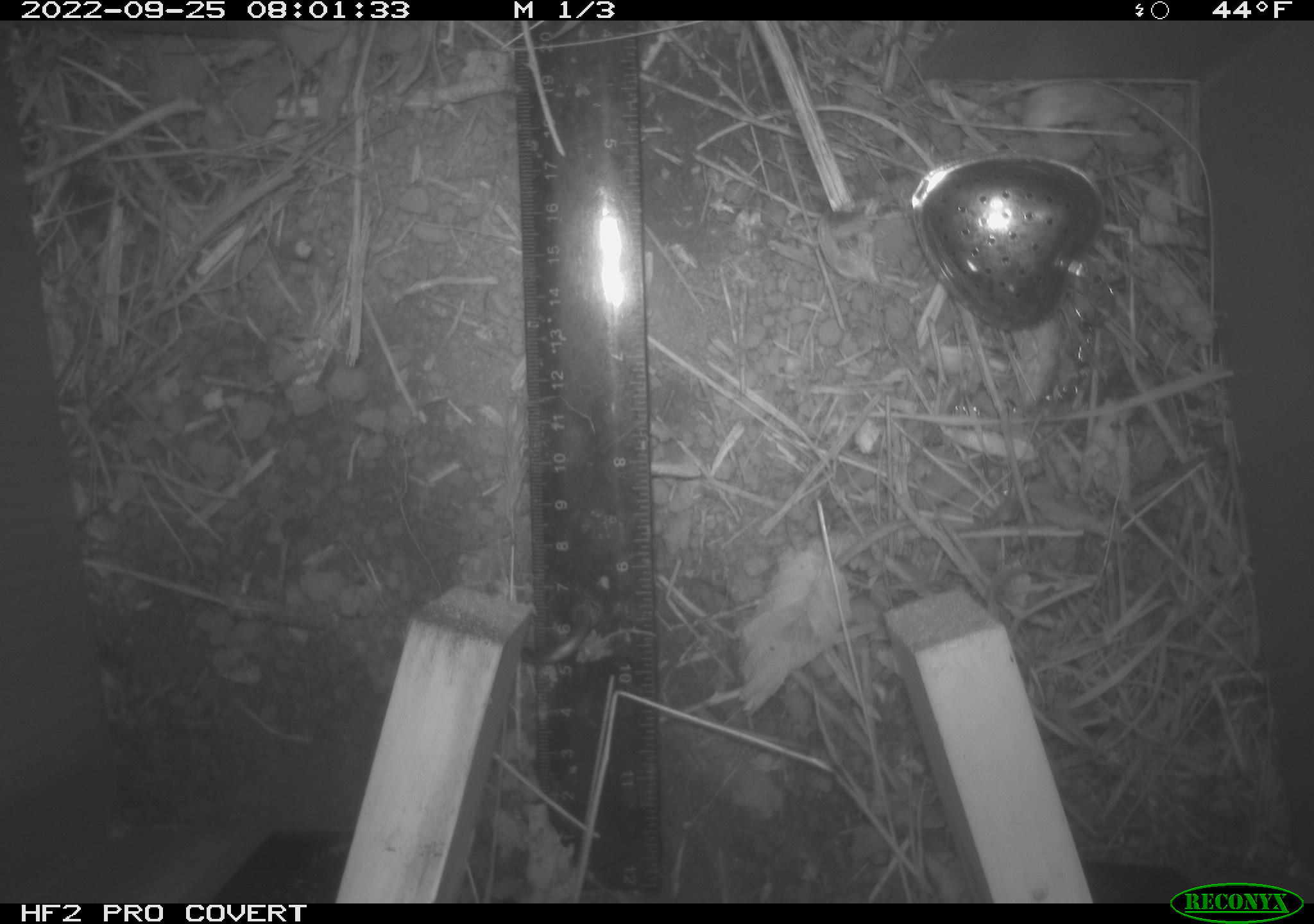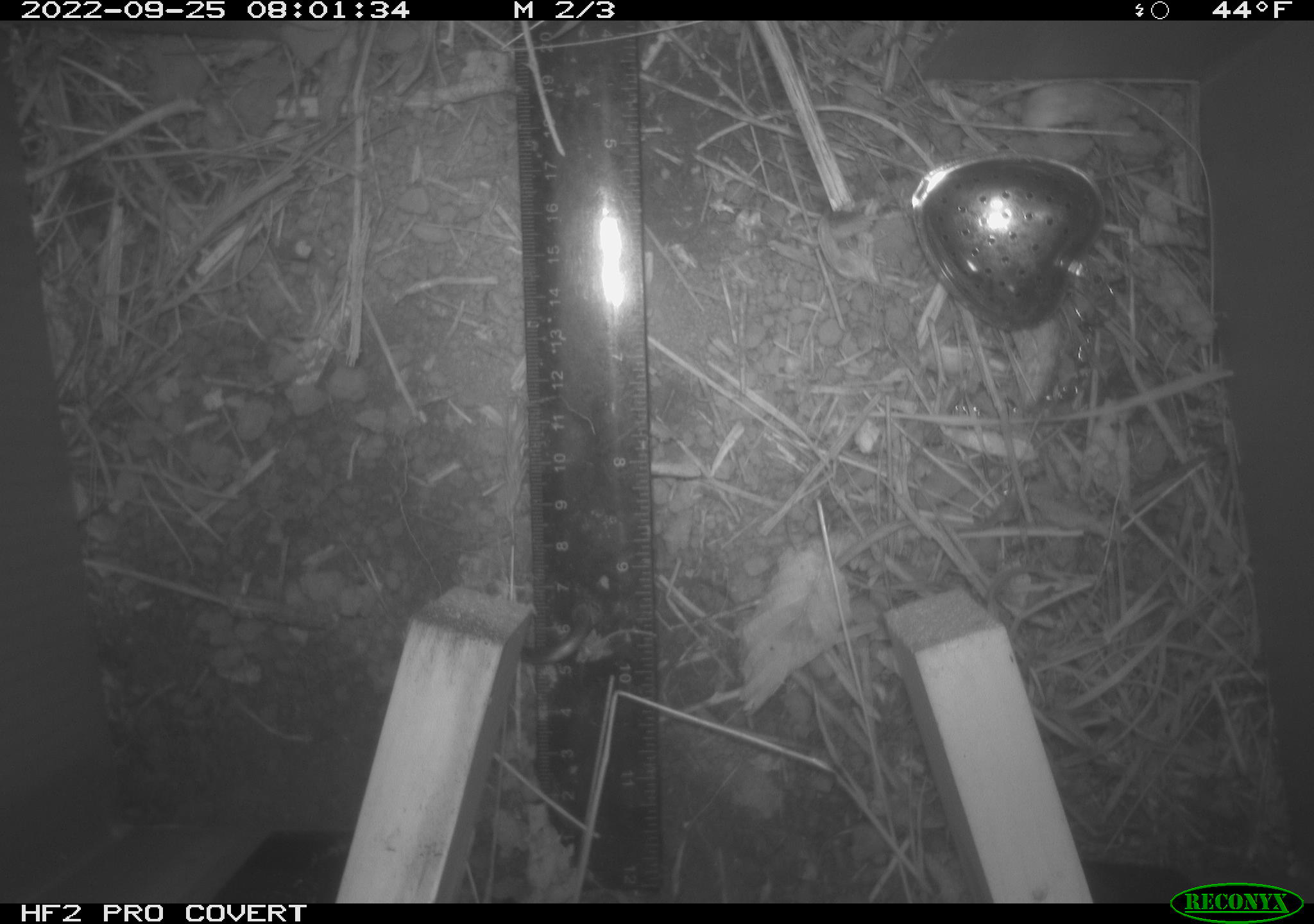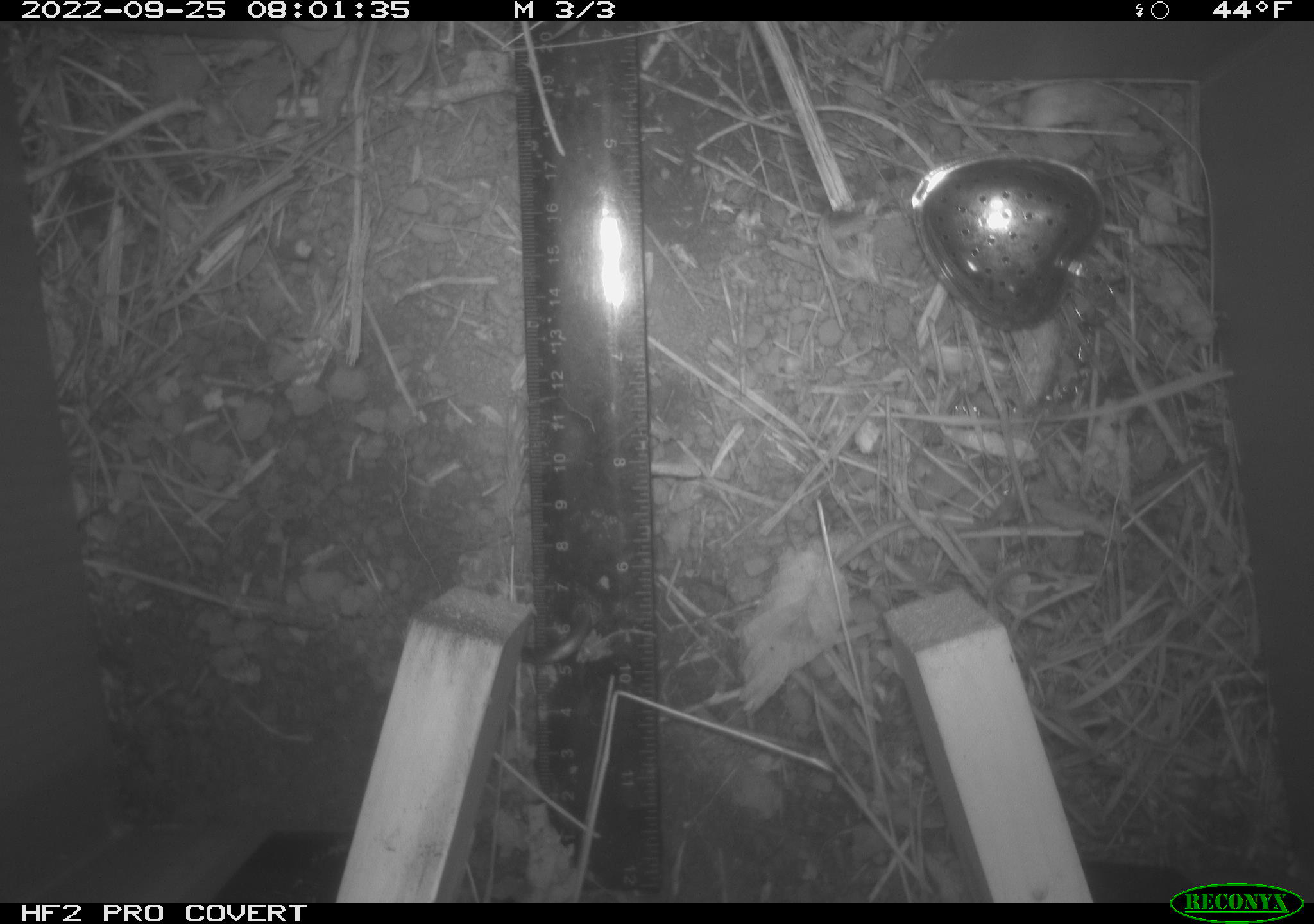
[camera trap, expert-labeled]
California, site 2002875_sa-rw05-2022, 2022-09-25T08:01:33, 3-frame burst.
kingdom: Animalia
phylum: Chordata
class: Mammalia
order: Rodentia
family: Cricetidae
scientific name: Arvicolinae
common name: voles, lemmings, and muskrats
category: arvicolinae subfamily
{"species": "arvicolinae subfamily (voles, lemmings, and muskrats) (Arvicolinae)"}